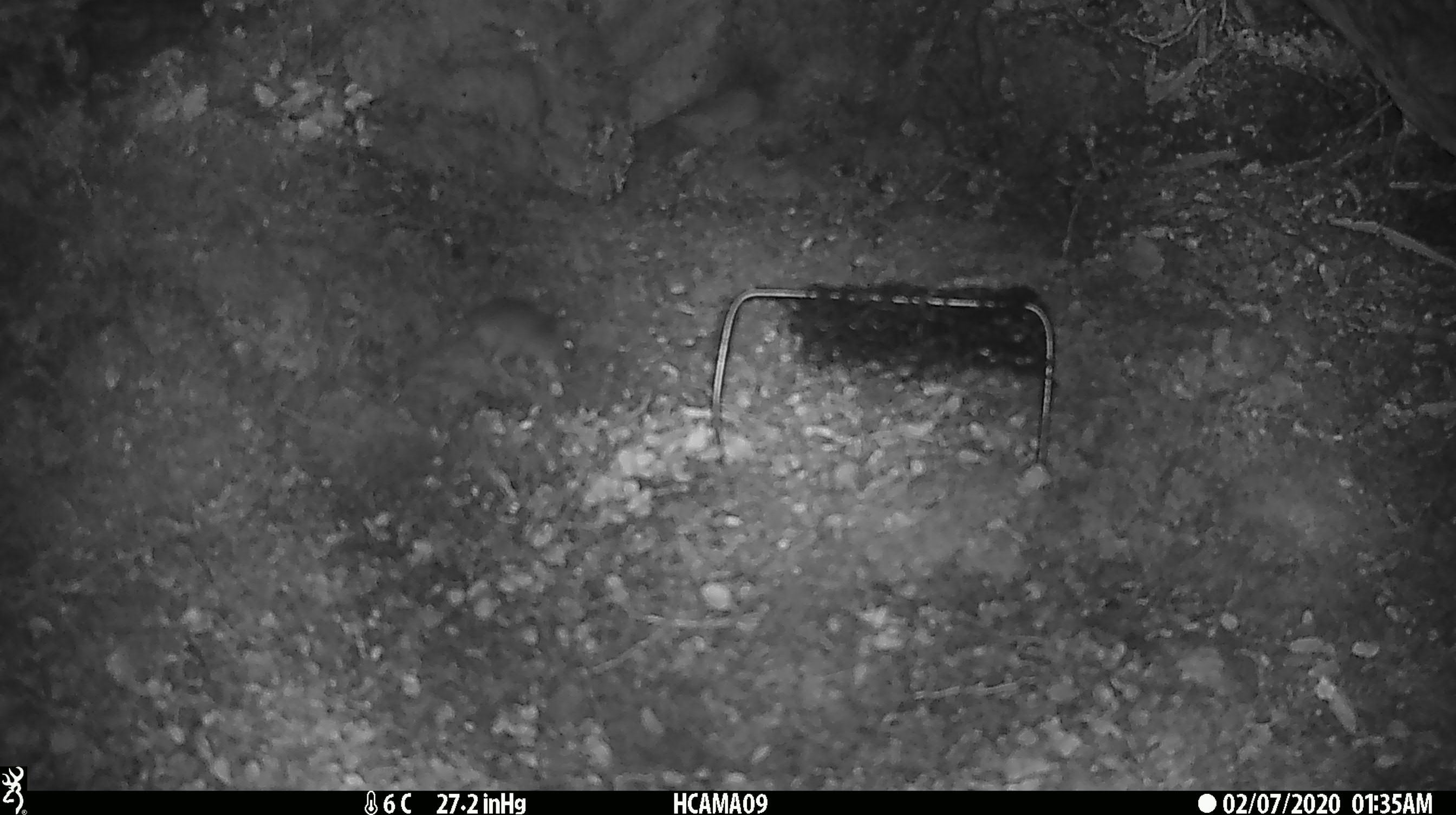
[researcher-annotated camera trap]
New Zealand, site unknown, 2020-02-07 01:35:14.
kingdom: Animalia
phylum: Chordata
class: Mammalia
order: Rodentia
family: Muridae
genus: Mus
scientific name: Mus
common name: mouse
Mouse (Mus).